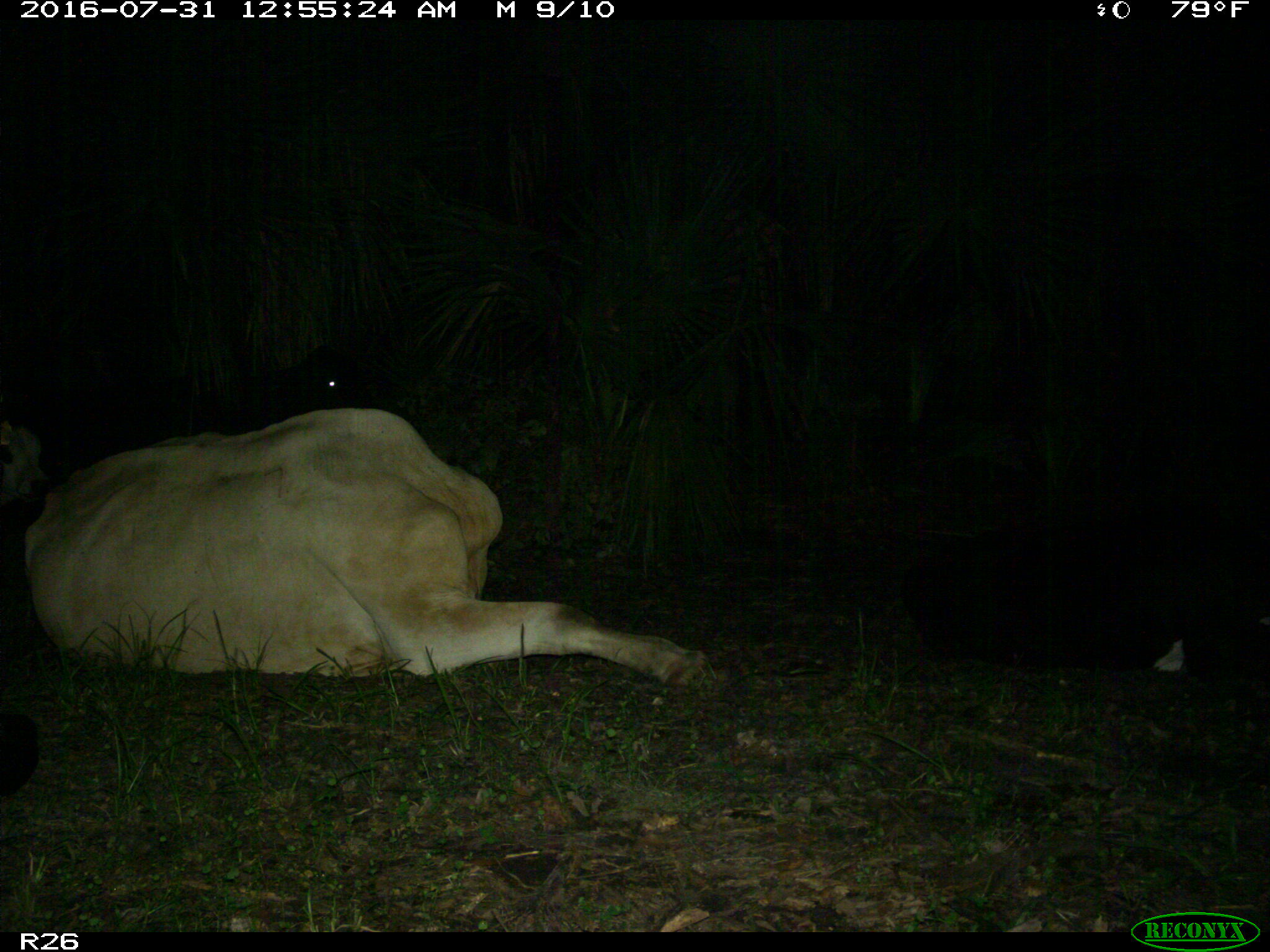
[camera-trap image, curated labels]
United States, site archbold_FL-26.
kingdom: Animalia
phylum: Chordata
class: Mammalia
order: Artiodactyla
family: Bovidae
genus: Bos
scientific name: Bos taurus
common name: domestic cow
Bos taurus (domestic cow).